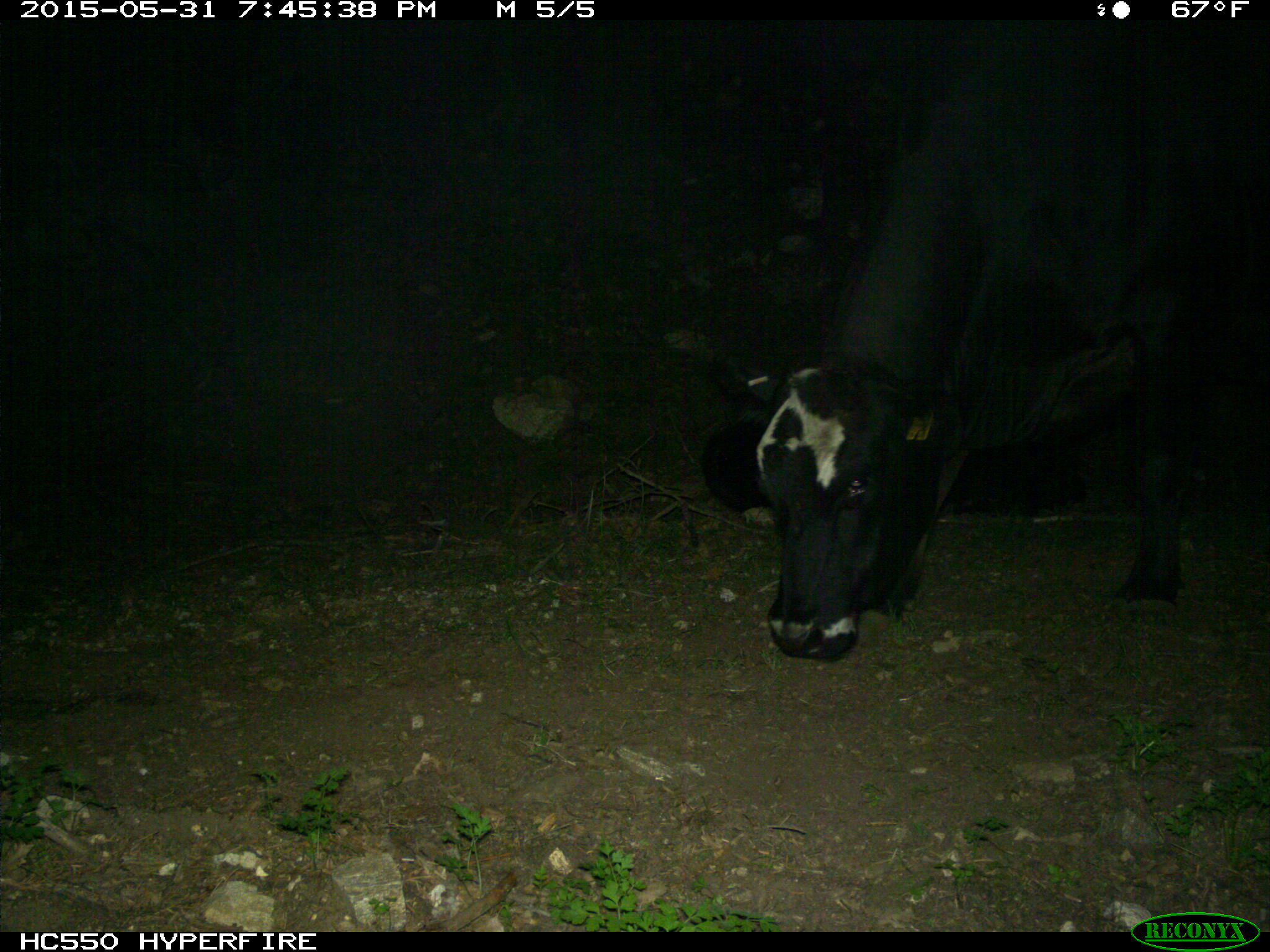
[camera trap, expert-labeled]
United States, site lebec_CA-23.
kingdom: Animalia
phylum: Chordata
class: Mammalia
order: Artiodactyla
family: Bovidae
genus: Bos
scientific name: Bos taurus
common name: domestic cow